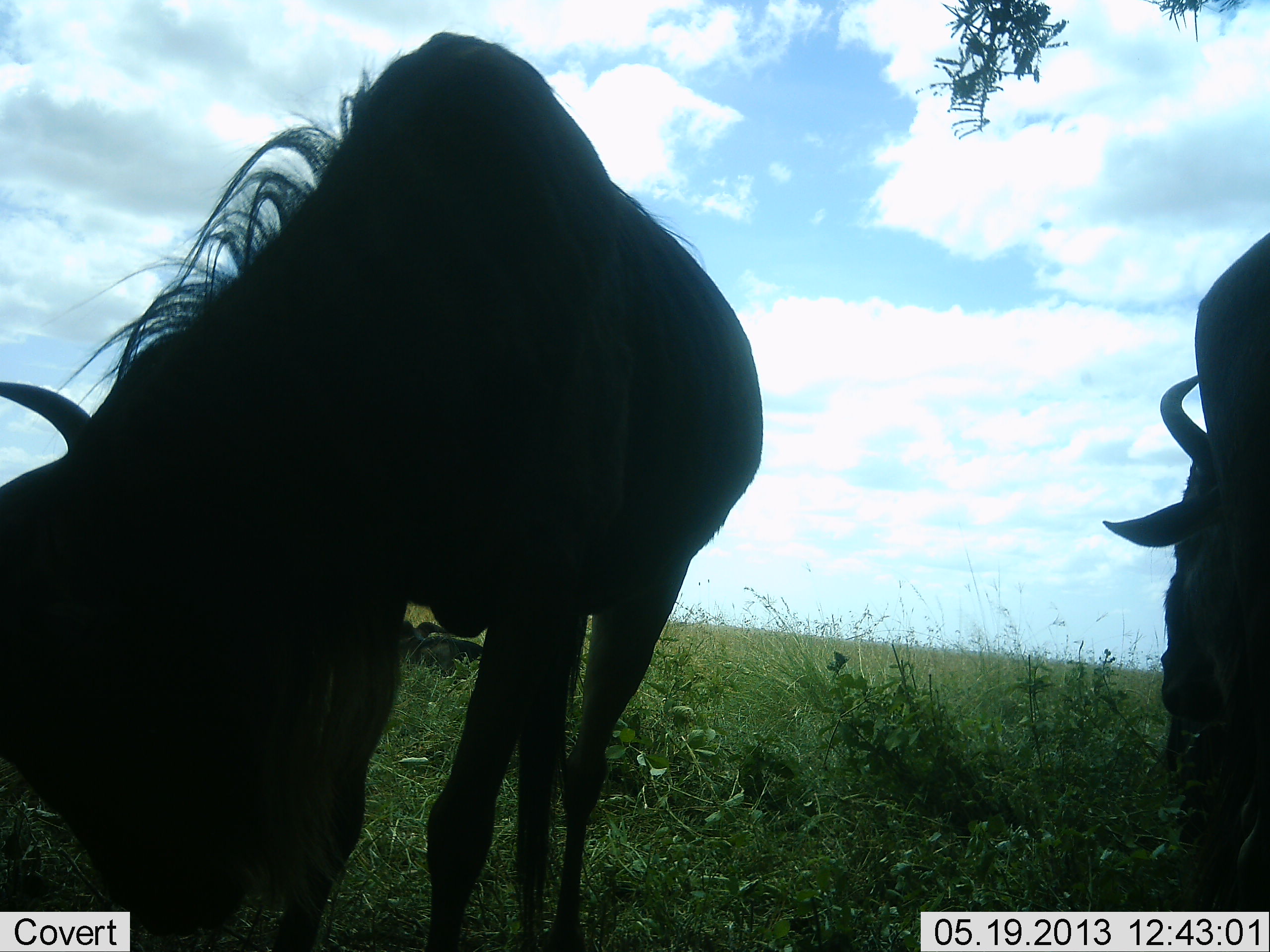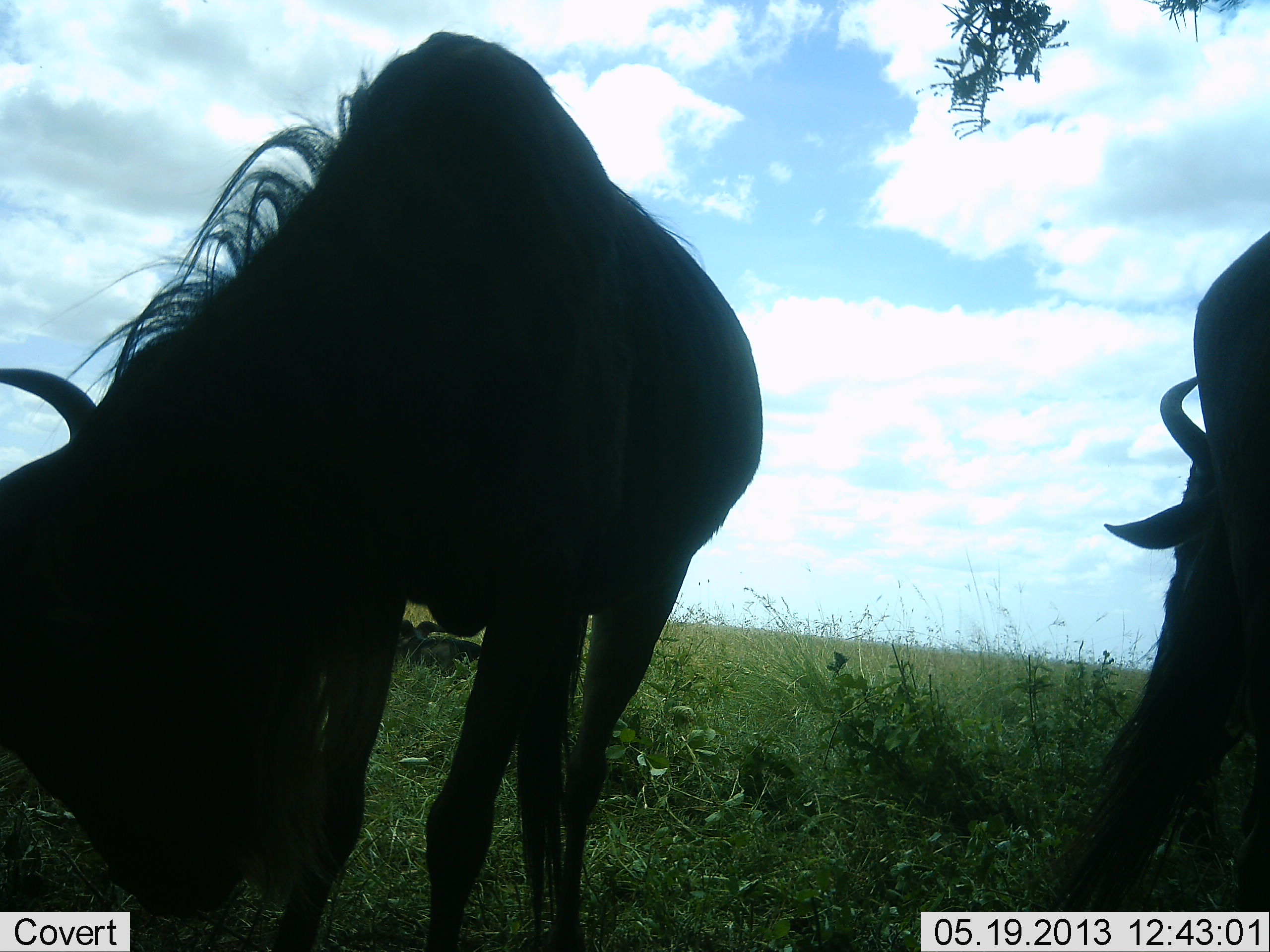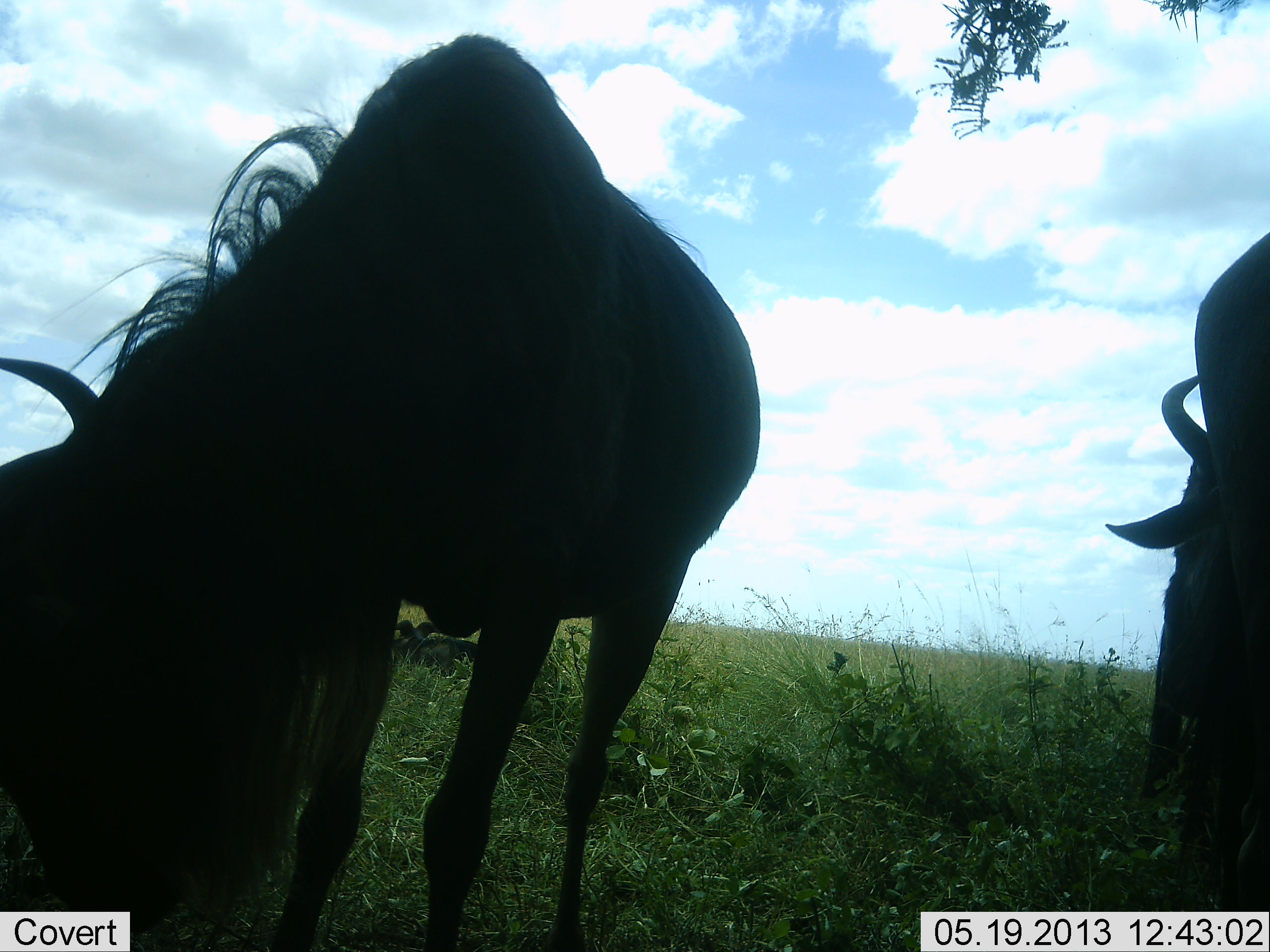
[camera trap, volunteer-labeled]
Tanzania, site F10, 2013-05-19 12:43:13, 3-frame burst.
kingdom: Animalia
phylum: Chordata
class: Mammalia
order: Artiodactyla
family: Bovidae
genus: Connochaetes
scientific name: Connochaetes taurinus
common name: blue wildebeest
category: wildebeest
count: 2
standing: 36%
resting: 9%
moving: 0%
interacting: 0%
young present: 0%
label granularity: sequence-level